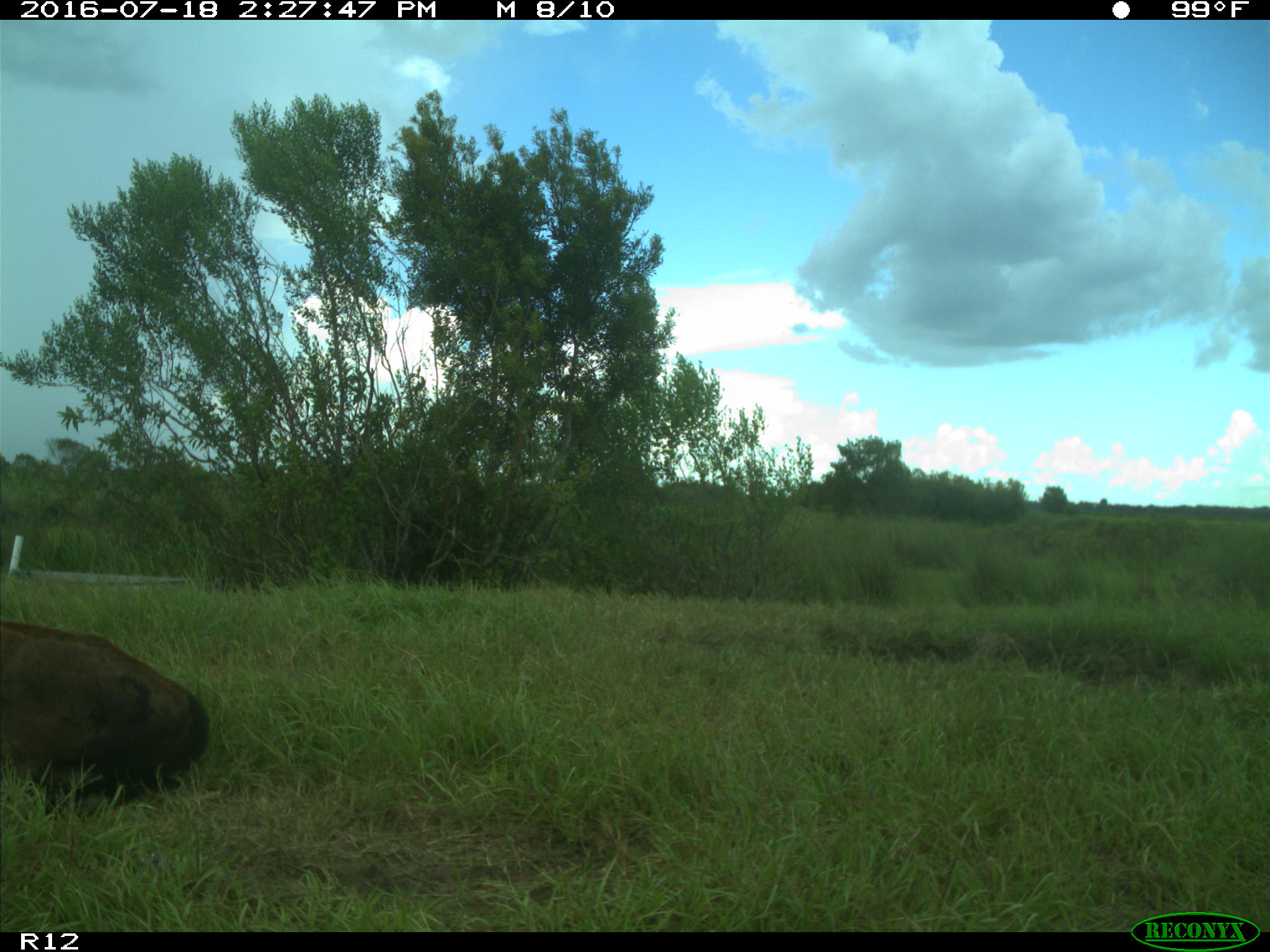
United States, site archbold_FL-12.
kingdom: Animalia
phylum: Chordata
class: Mammalia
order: Artiodactyla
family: Bovidae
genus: Bos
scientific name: Bos taurus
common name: domestic cow